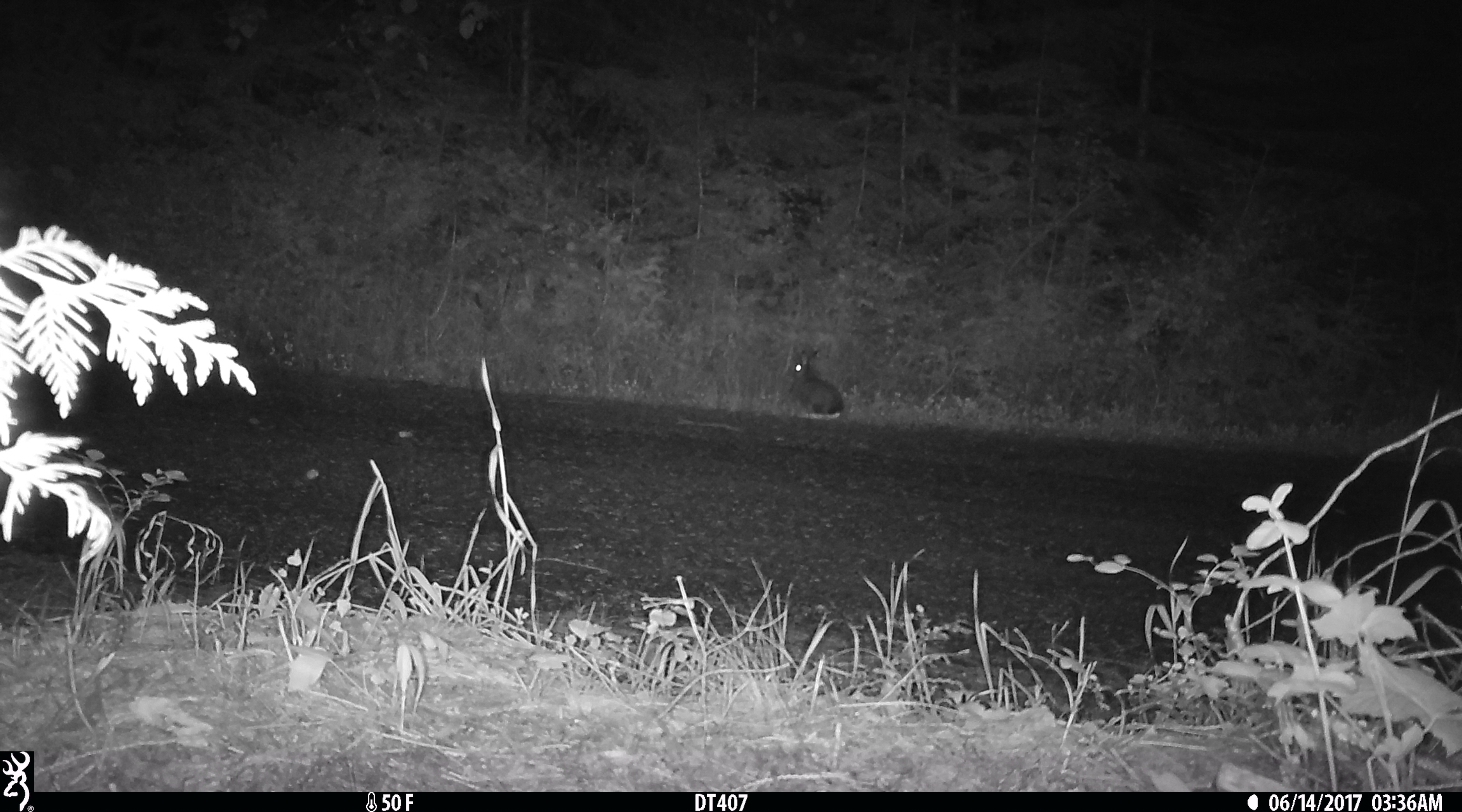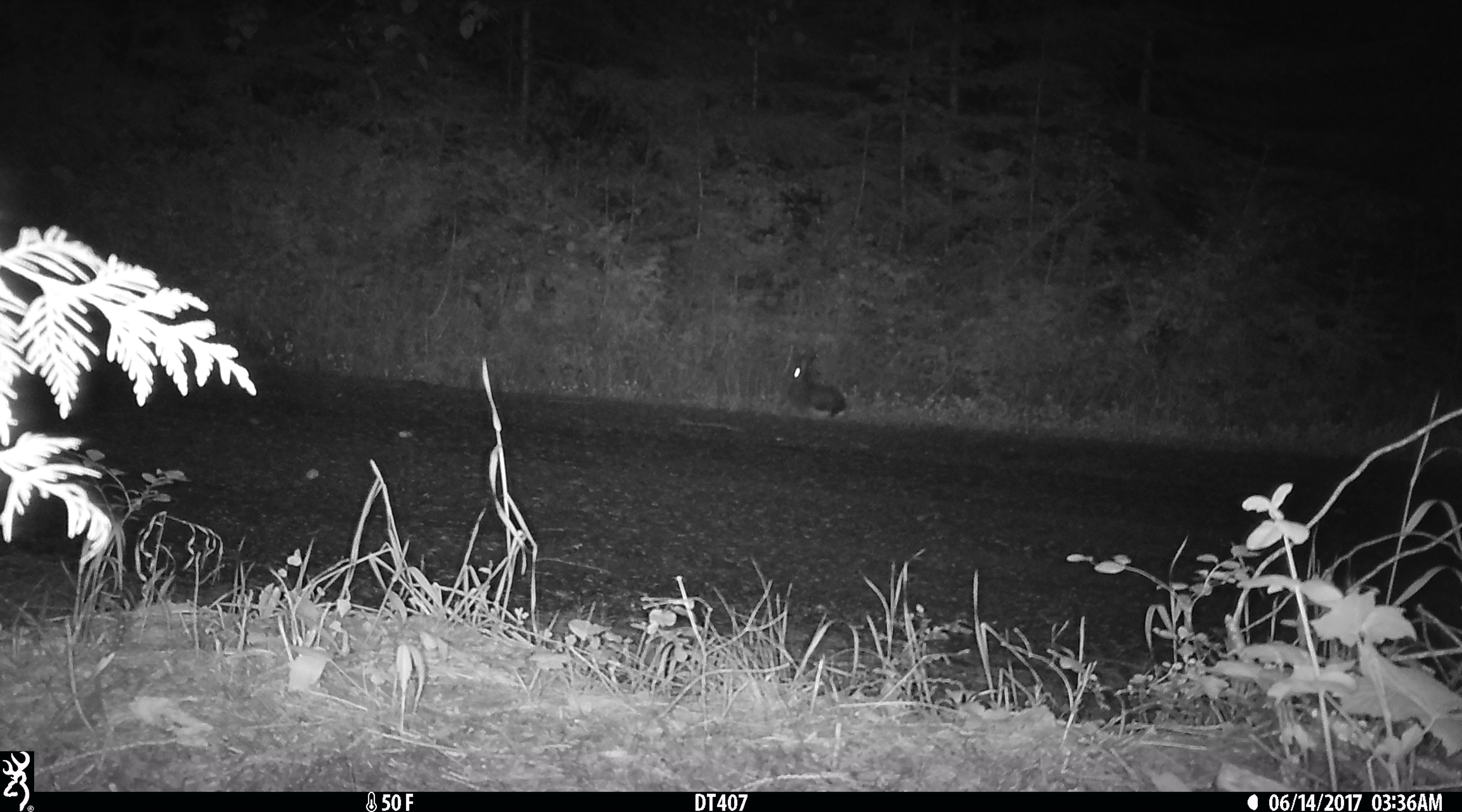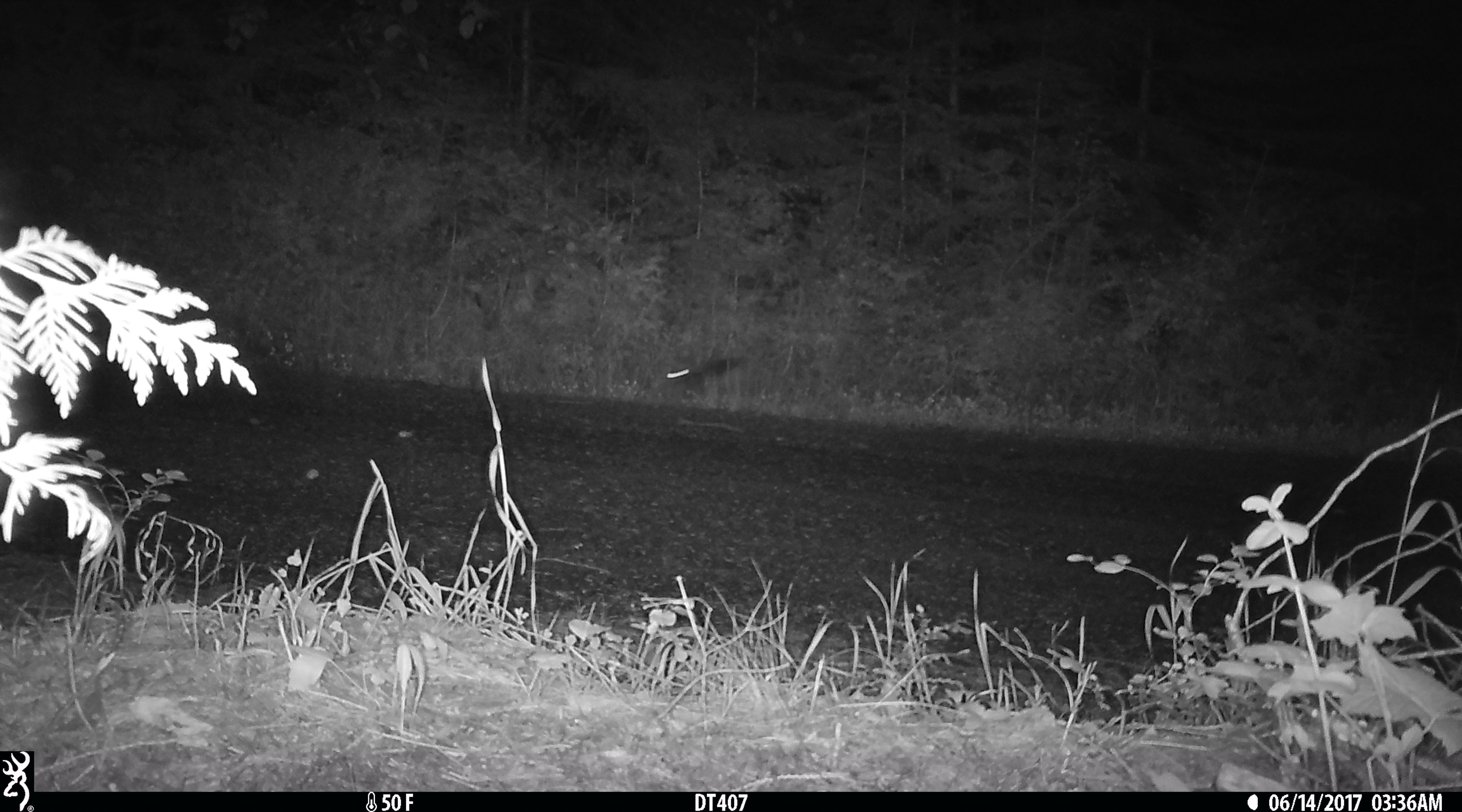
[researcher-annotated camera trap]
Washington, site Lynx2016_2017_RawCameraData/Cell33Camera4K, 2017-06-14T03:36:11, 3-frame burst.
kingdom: Animalia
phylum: Chordata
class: Mammalia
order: Lagomorpha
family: Leporidae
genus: Lepus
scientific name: Lepus americanus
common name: snowshoe hare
Lepus americanus (snowshoe hare). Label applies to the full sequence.